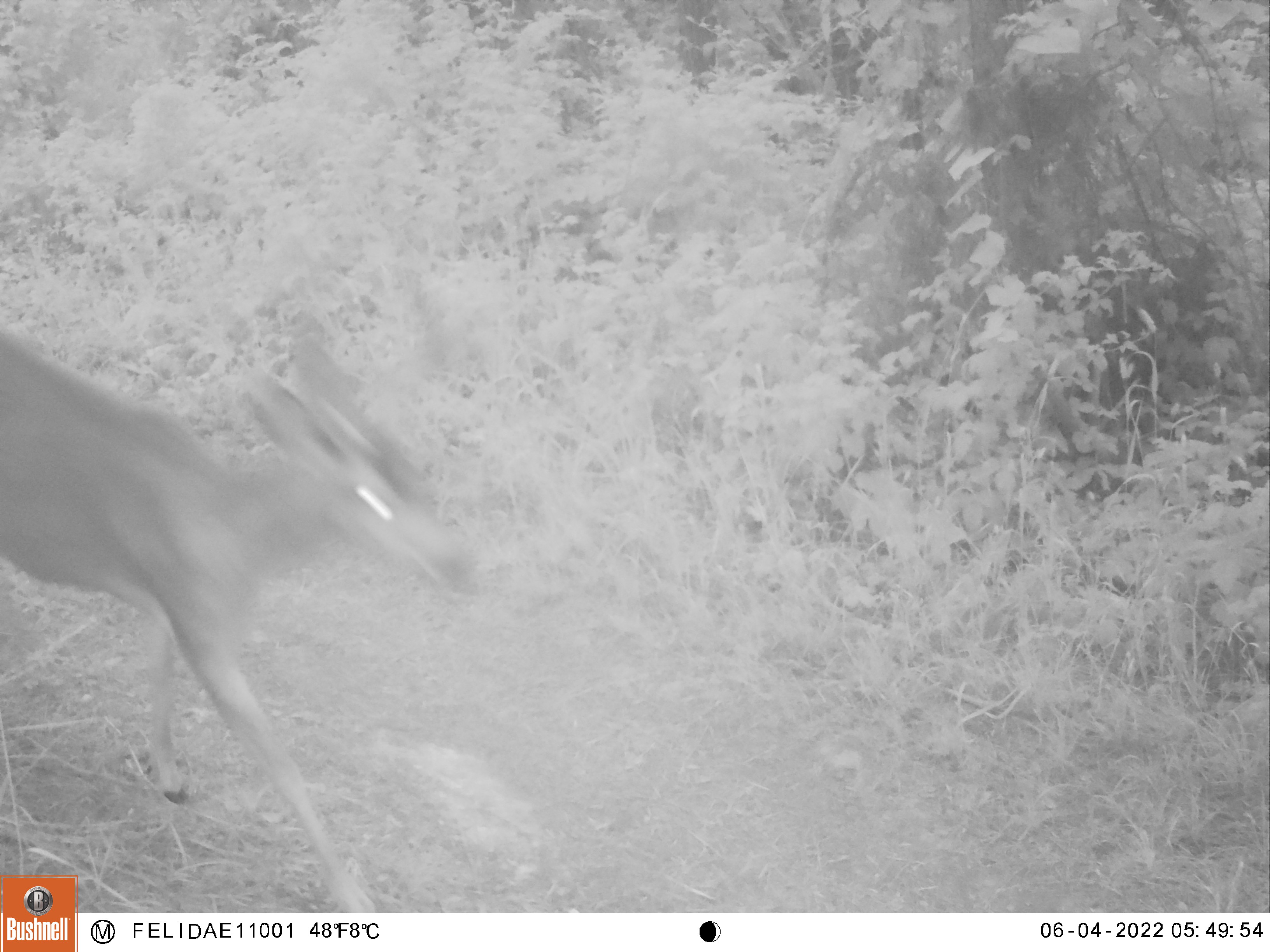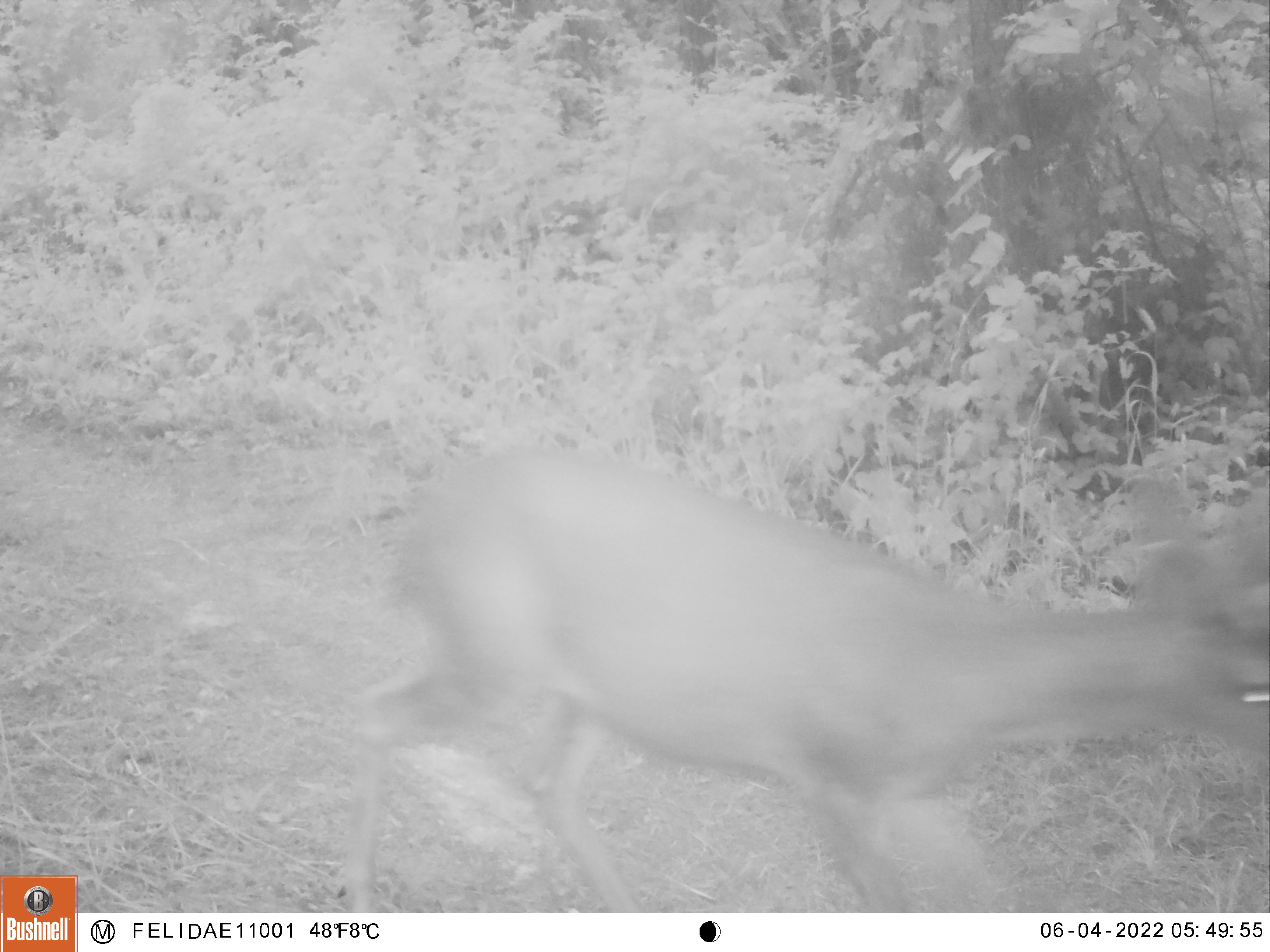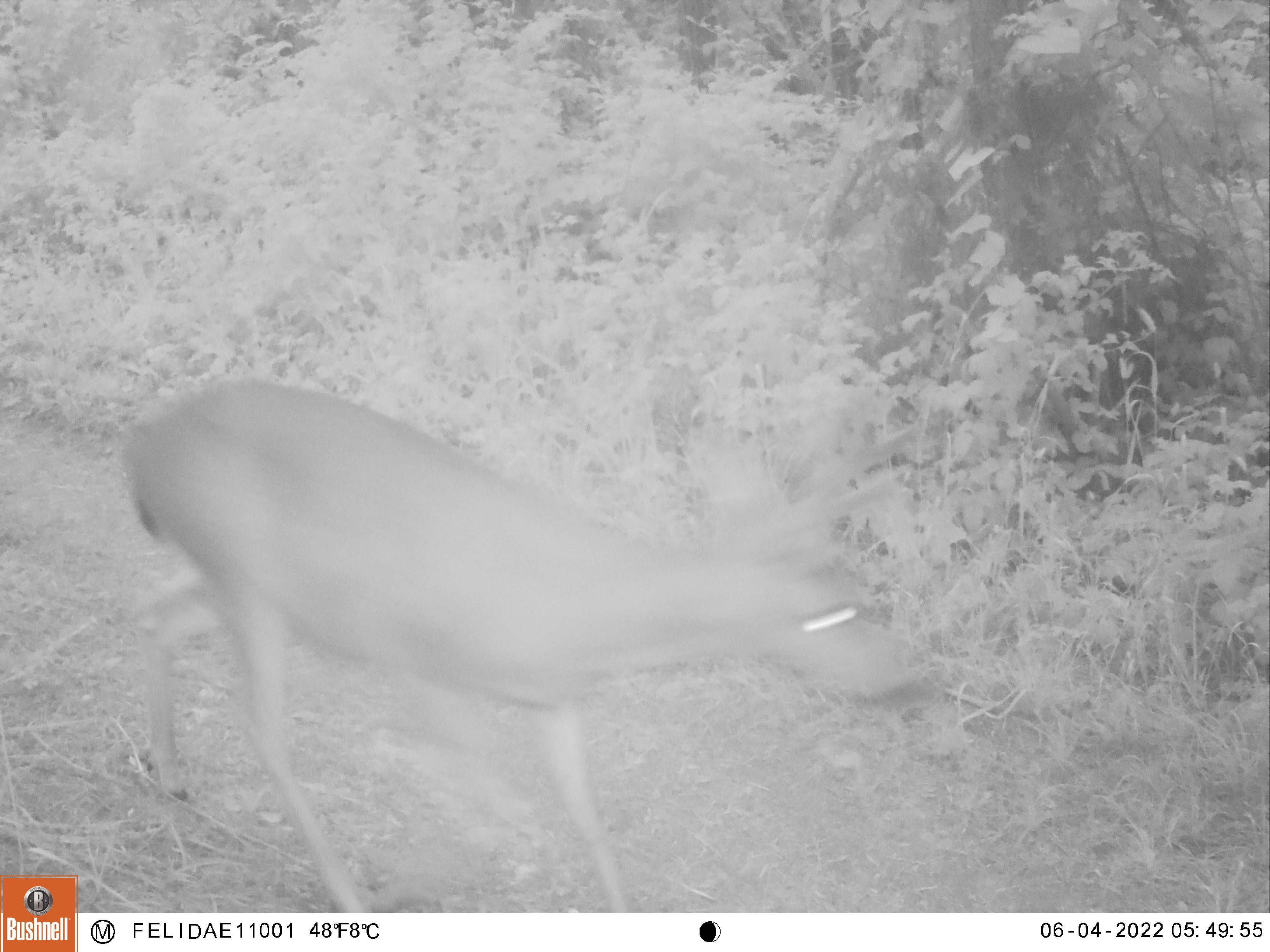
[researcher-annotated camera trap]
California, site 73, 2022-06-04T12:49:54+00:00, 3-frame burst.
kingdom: Animalia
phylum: Chordata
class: Mammalia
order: Artiodactyla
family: Cervidae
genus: Odocoileus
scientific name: Odocoileus hemionus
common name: mule deer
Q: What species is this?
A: Mule deer (Odocoileus hemionus).